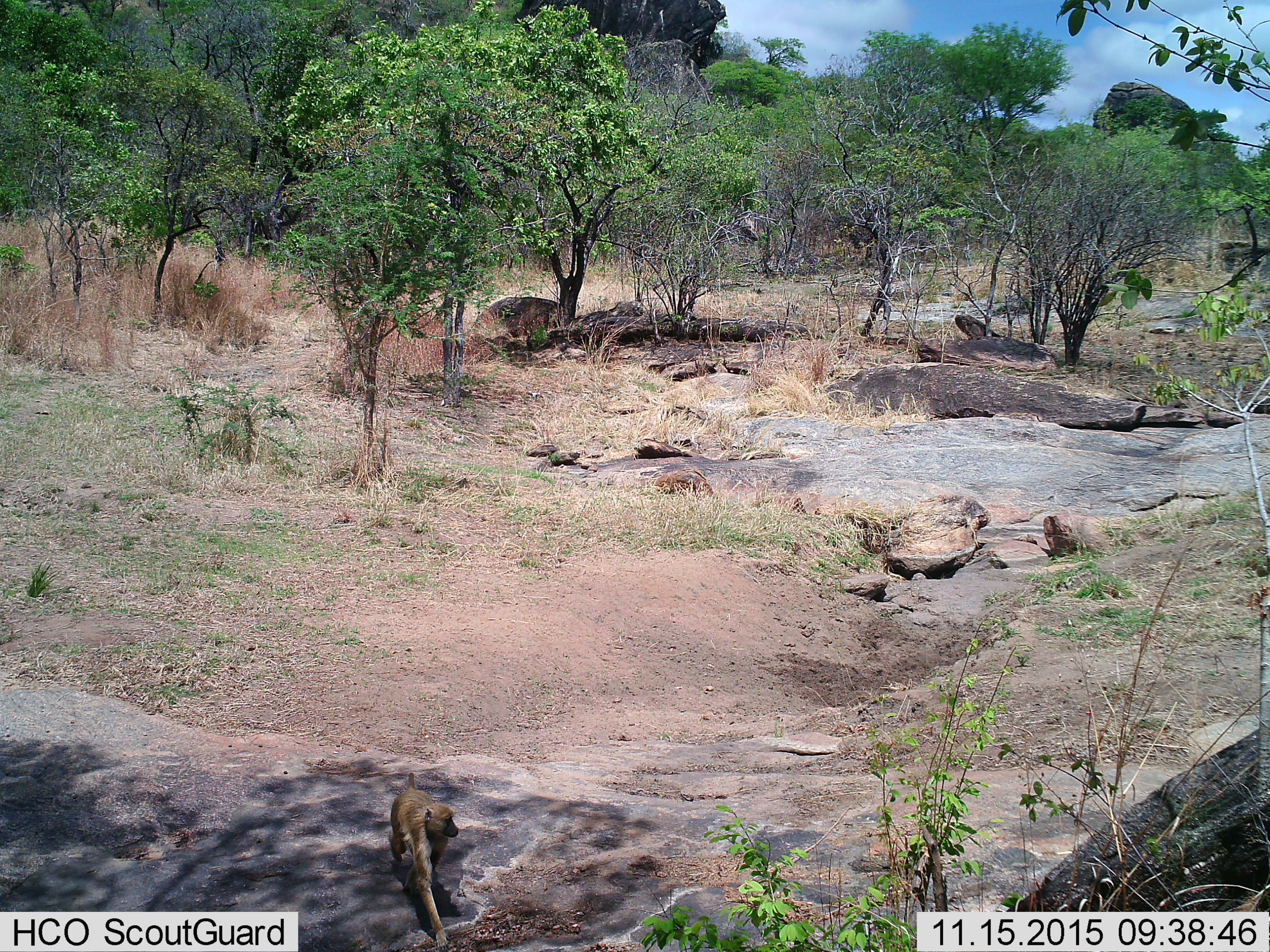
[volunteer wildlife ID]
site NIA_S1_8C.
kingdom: Animalia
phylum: Chordata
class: Mammalia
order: Primates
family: Cercopithecidae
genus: Papio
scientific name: Papio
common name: baboon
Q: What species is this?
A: Baboon (Papio).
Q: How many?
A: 1.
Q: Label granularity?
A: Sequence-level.